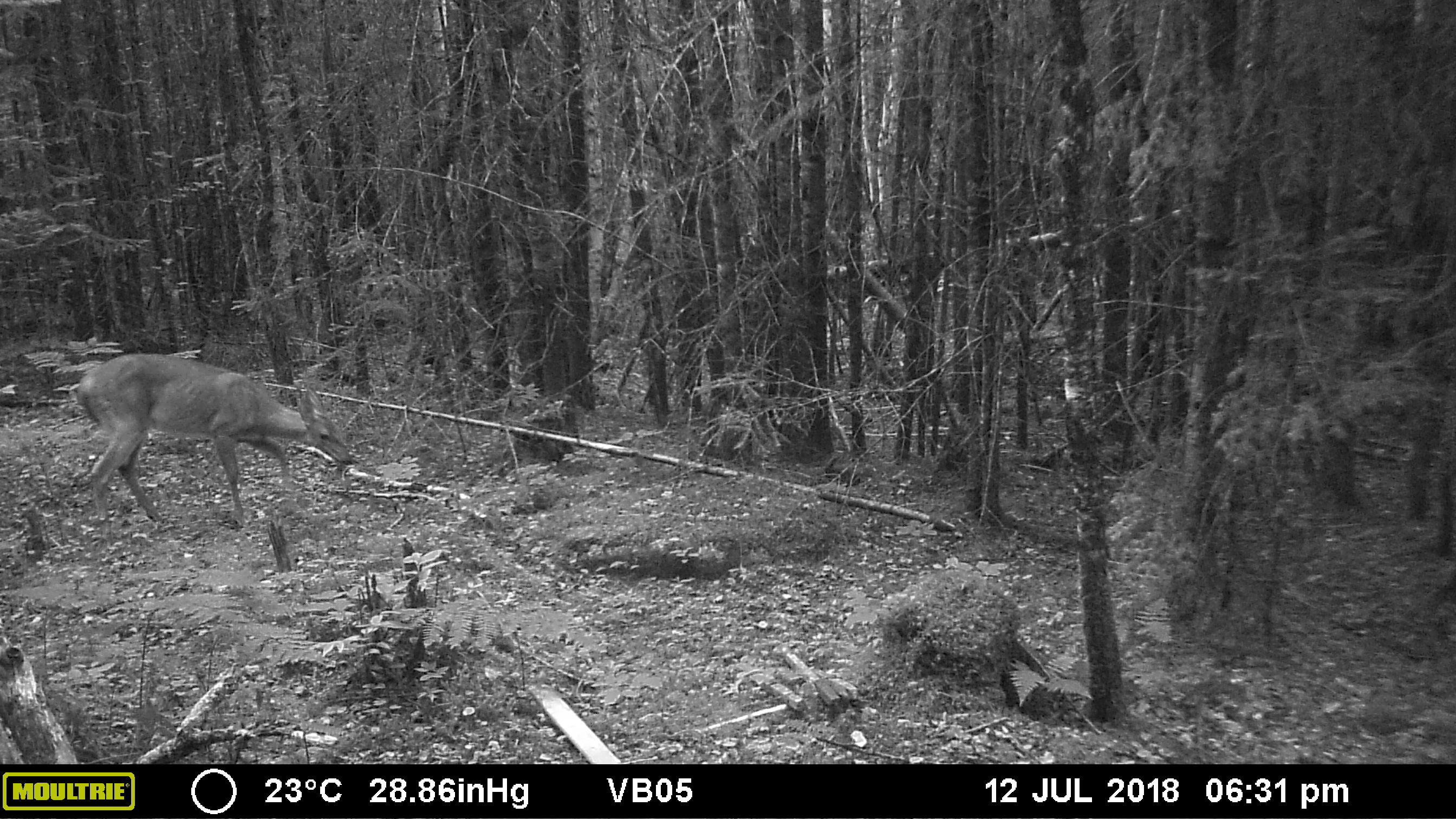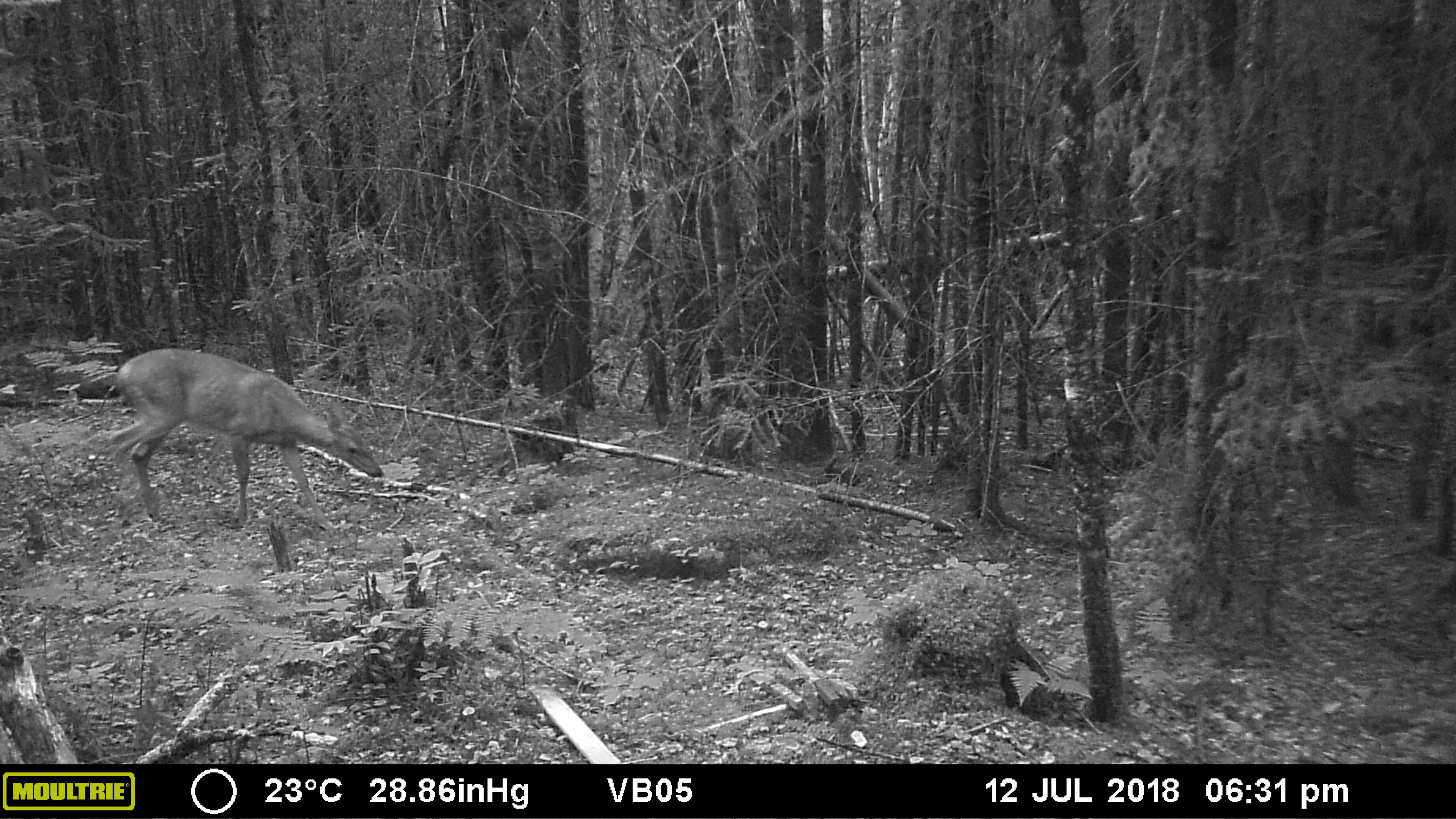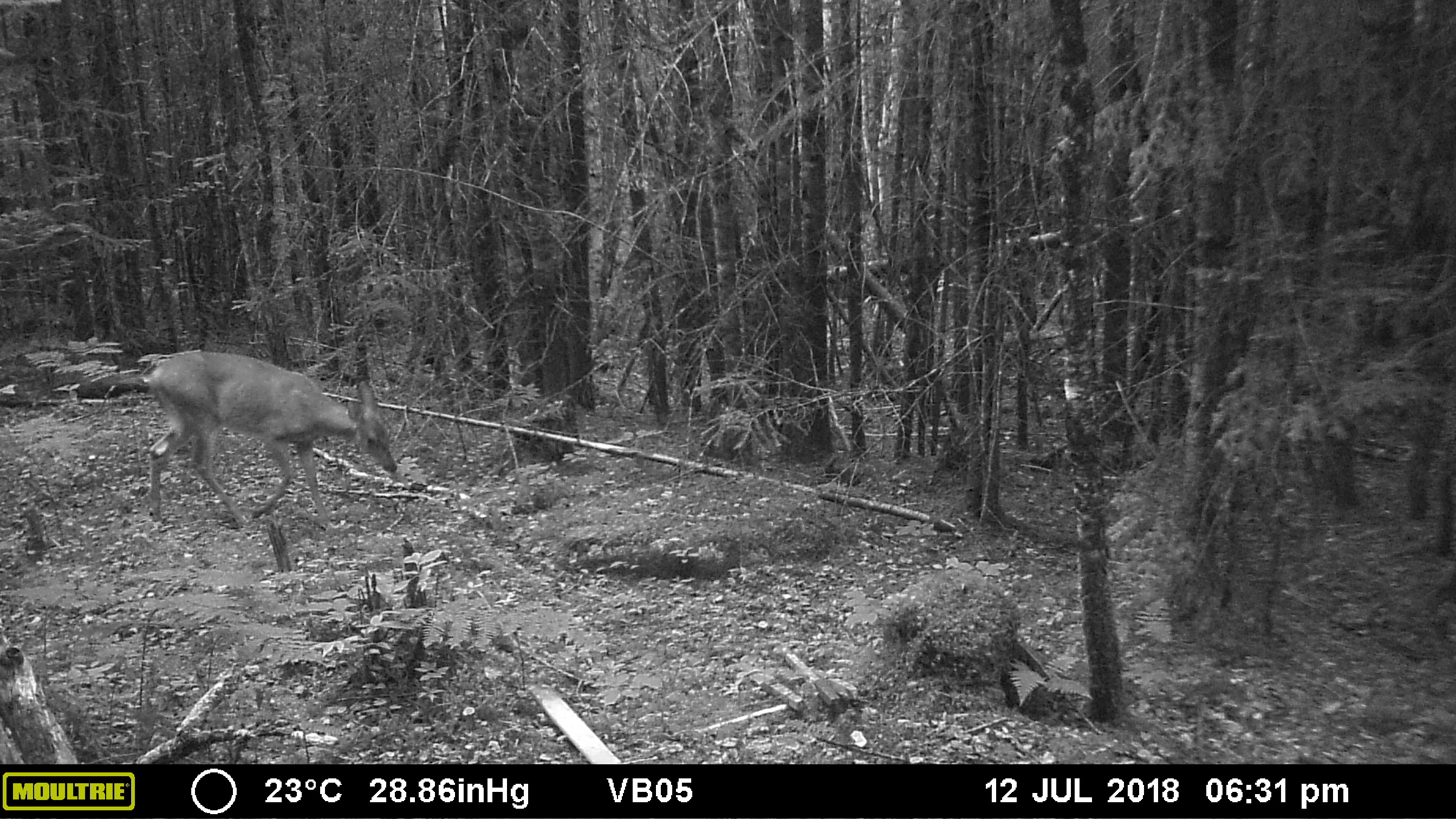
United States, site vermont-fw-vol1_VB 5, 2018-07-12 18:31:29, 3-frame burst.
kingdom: Animalia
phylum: Chordata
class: Mammalia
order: Artiodactyla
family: Cervidae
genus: Odocoileus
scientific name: Odocoileus virginianus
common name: white-tailed deer